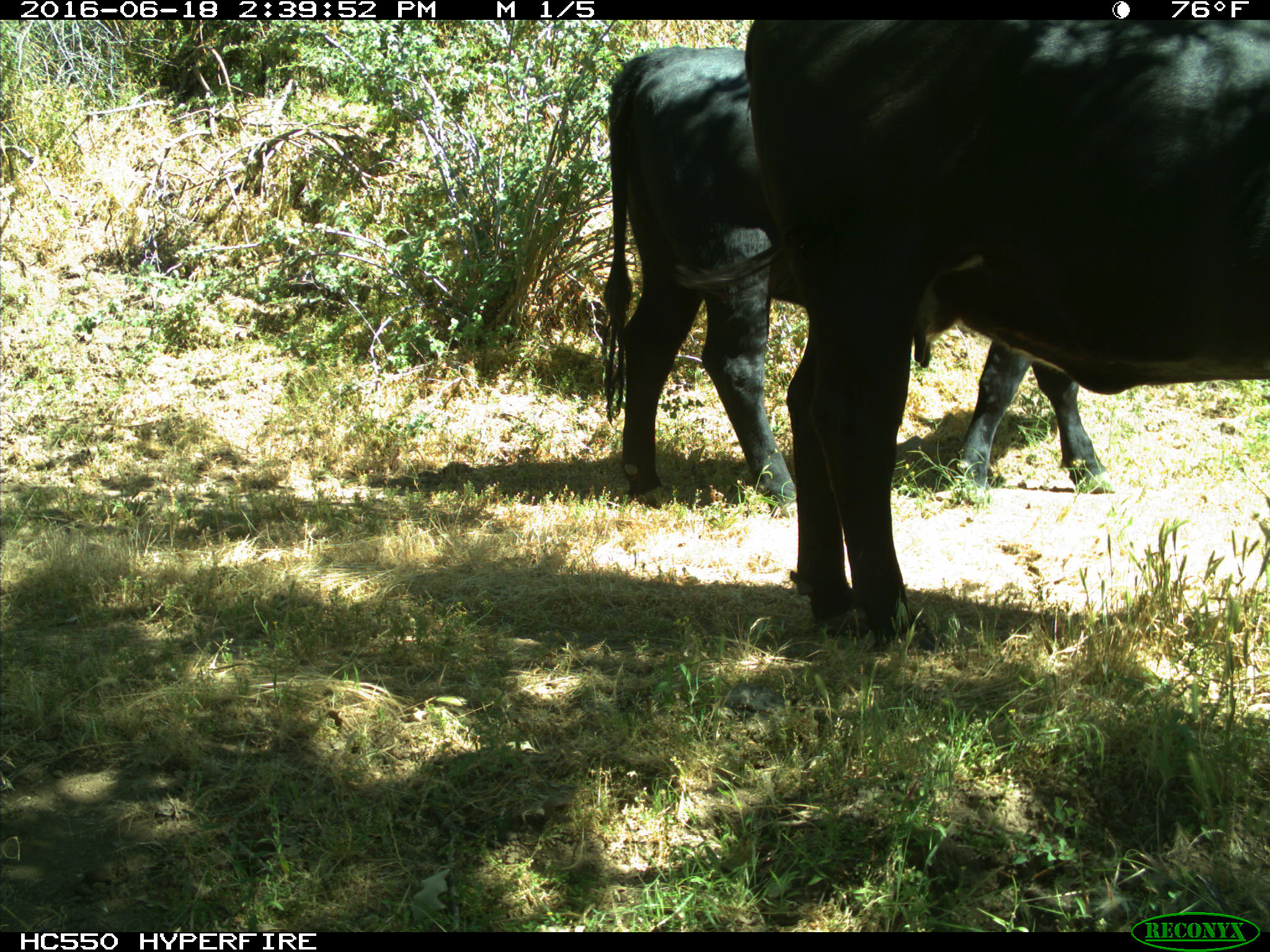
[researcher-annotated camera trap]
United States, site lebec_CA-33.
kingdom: Animalia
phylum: Chordata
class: Mammalia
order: Artiodactyla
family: Bovidae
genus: Bos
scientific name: Bos taurus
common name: domestic cow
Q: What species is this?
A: Bos taurus (domestic cow).